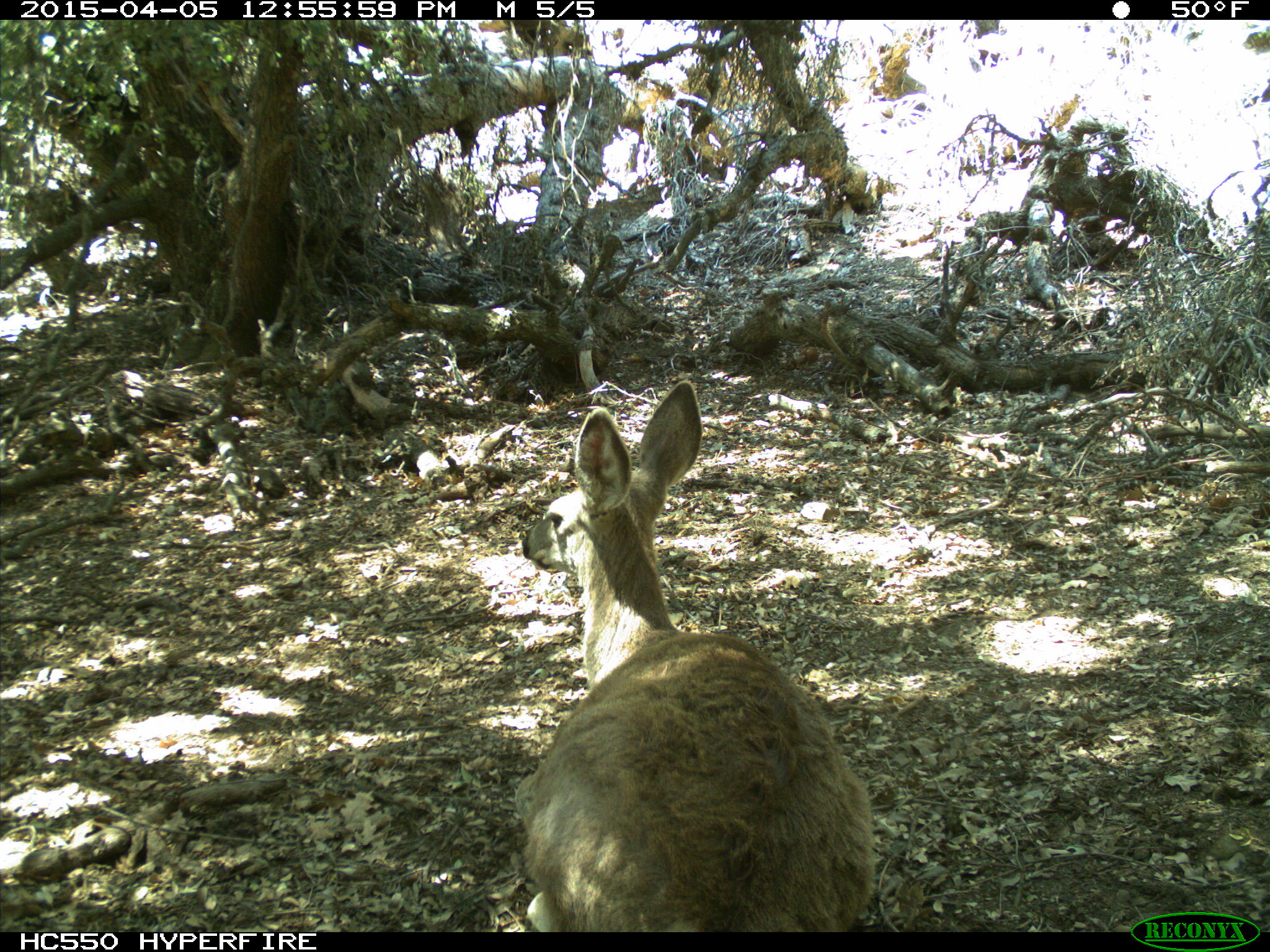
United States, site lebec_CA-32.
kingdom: Animalia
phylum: Chordata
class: Mammalia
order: Artiodactyla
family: Cervidae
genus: Odocoileus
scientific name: Odocoileus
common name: deer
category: unidentified deer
Unidentified deer (deer) (Odocoileus).